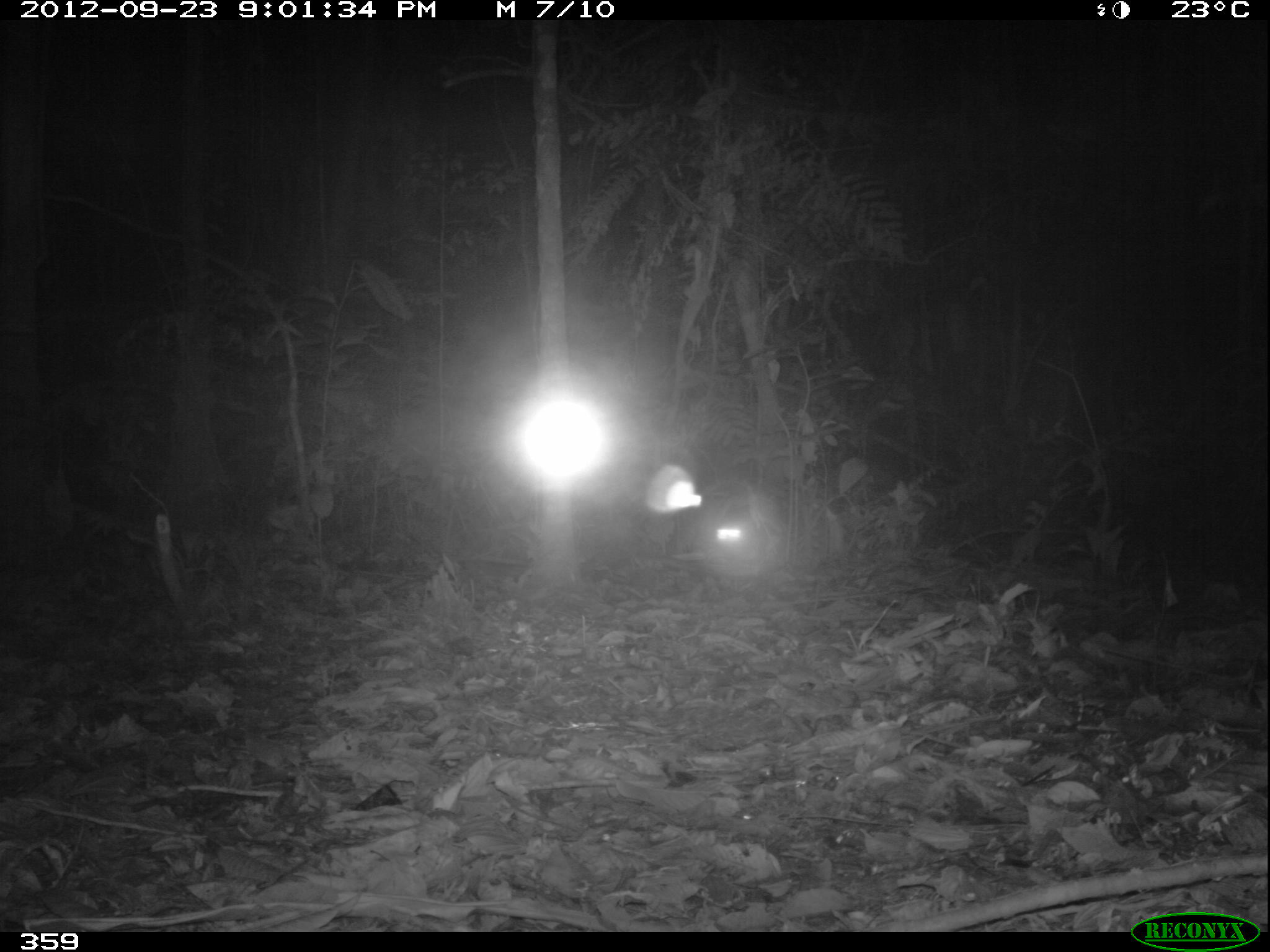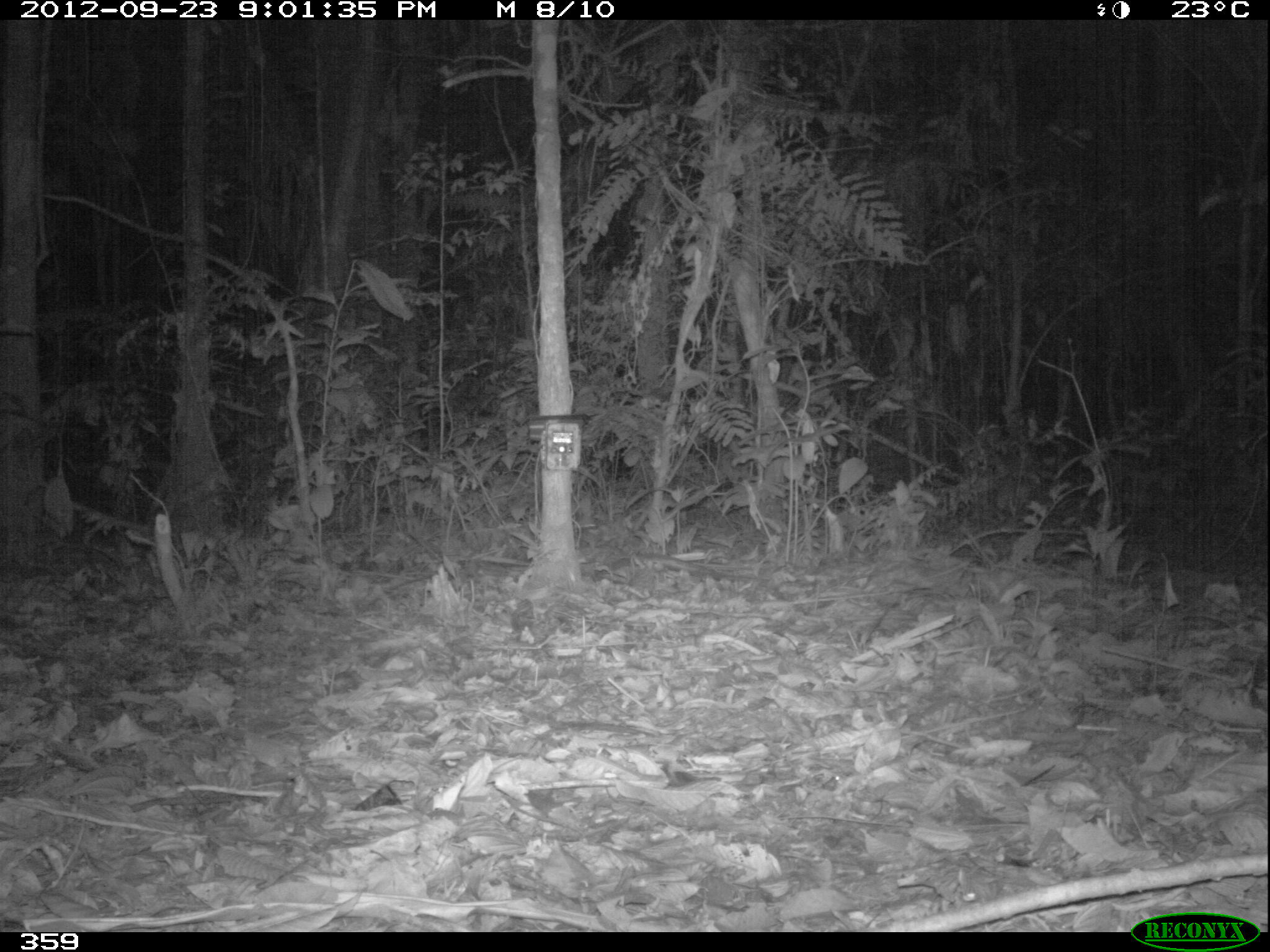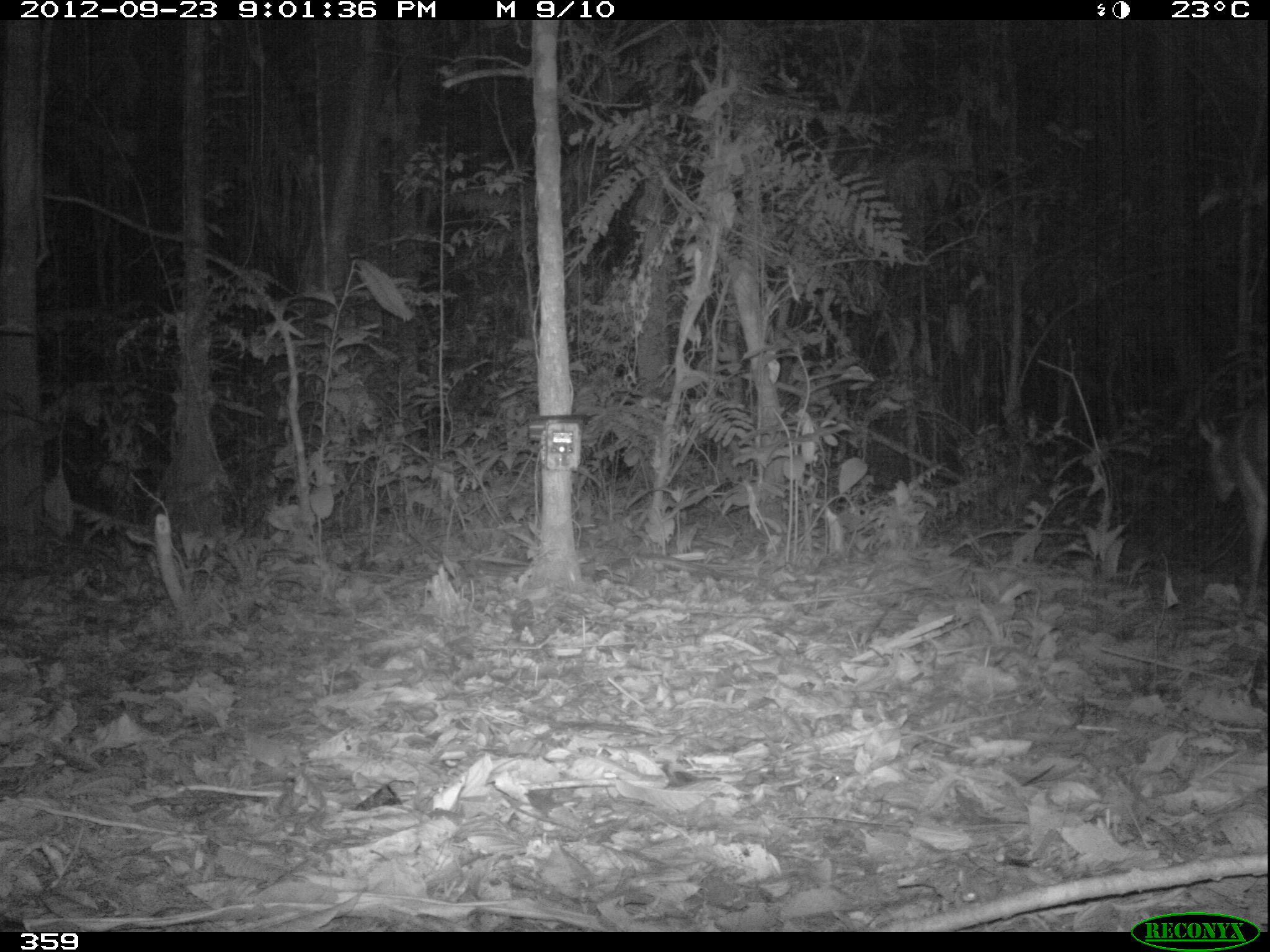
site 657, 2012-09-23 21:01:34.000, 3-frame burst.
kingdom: Animalia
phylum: Chordata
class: Mammalia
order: Artiodactyla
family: Cervidae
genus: Mazama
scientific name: Mazama americana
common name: red brocket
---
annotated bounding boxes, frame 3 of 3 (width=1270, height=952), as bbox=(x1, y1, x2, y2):
mazama americana: bbox=(1193, 393, 1270, 617)